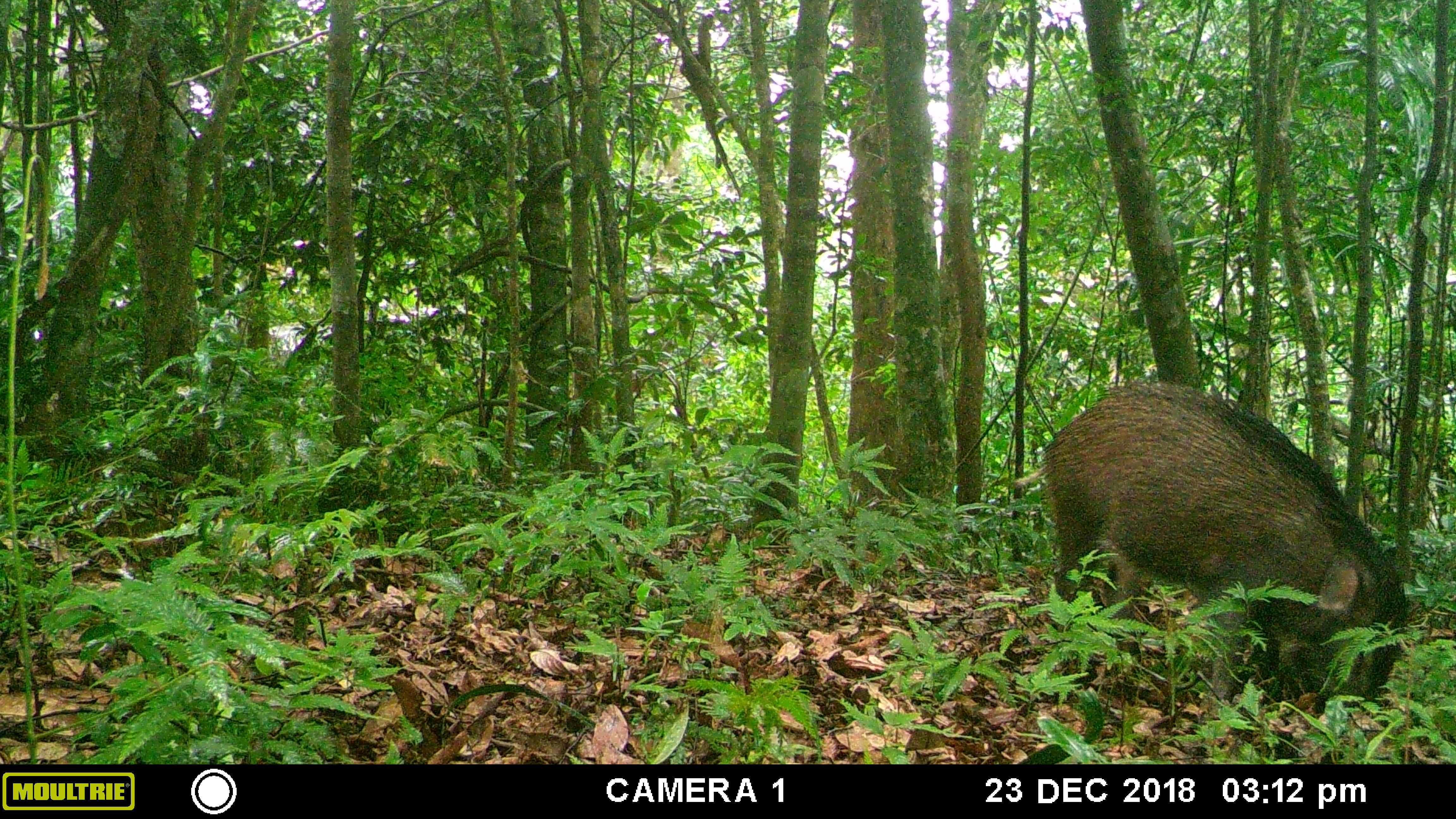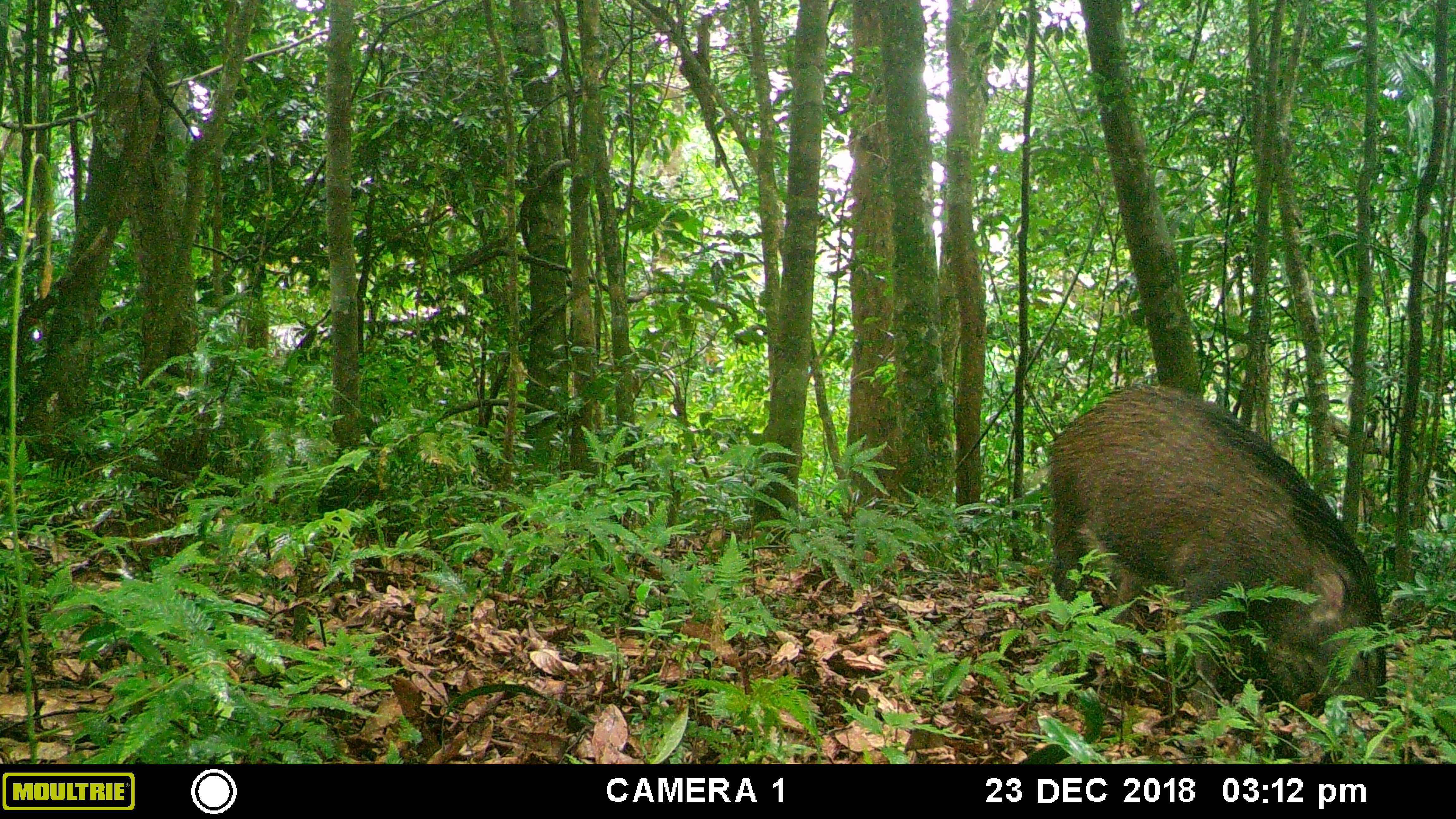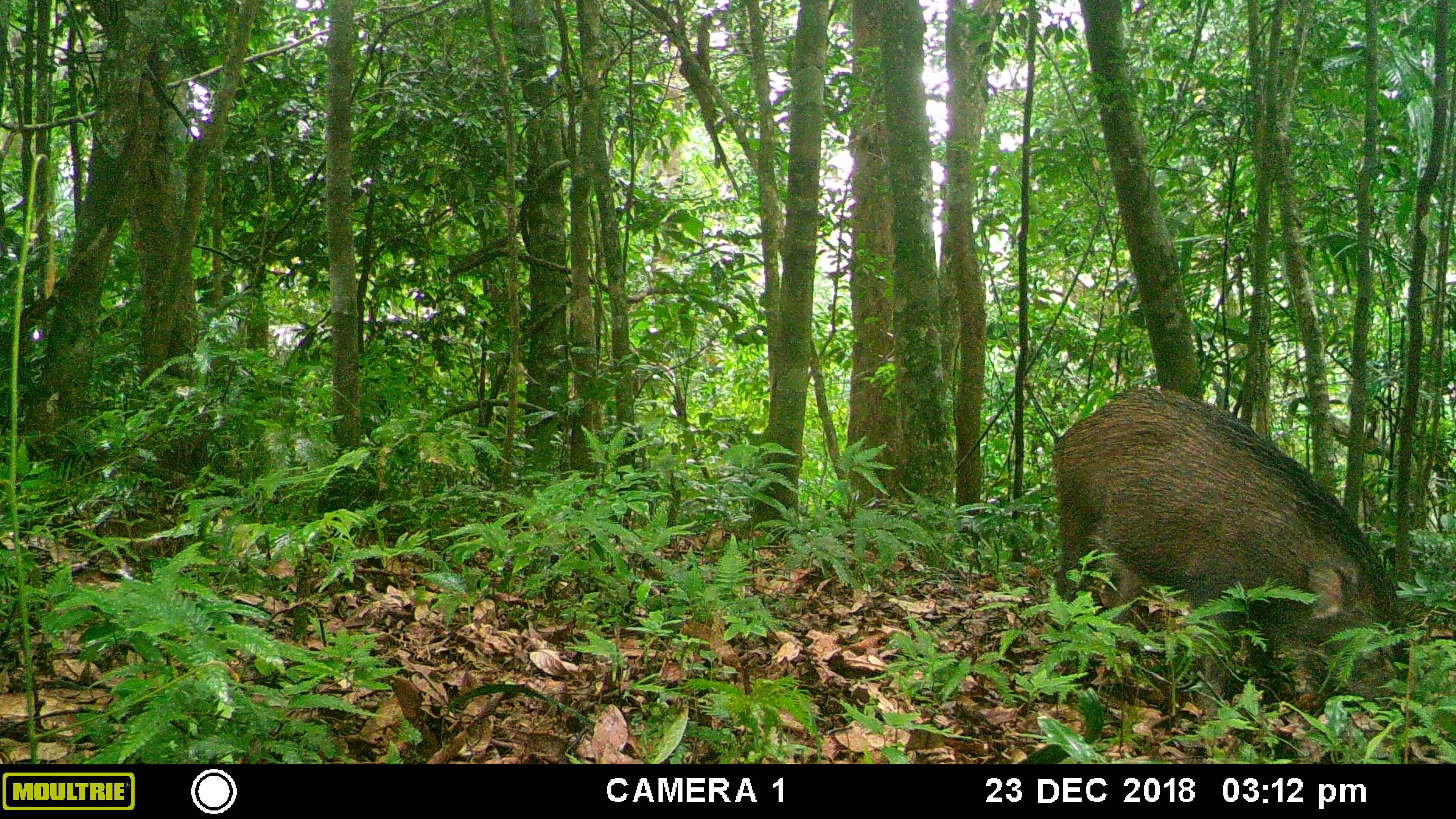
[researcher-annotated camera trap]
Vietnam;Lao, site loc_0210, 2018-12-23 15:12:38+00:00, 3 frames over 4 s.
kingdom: Animalia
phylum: Chordata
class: Mammalia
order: Artiodactyla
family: Suidae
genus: Sus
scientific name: Sus scrofa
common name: eurasian wild pig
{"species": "eurasian wild pig (Sus scrofa)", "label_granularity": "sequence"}